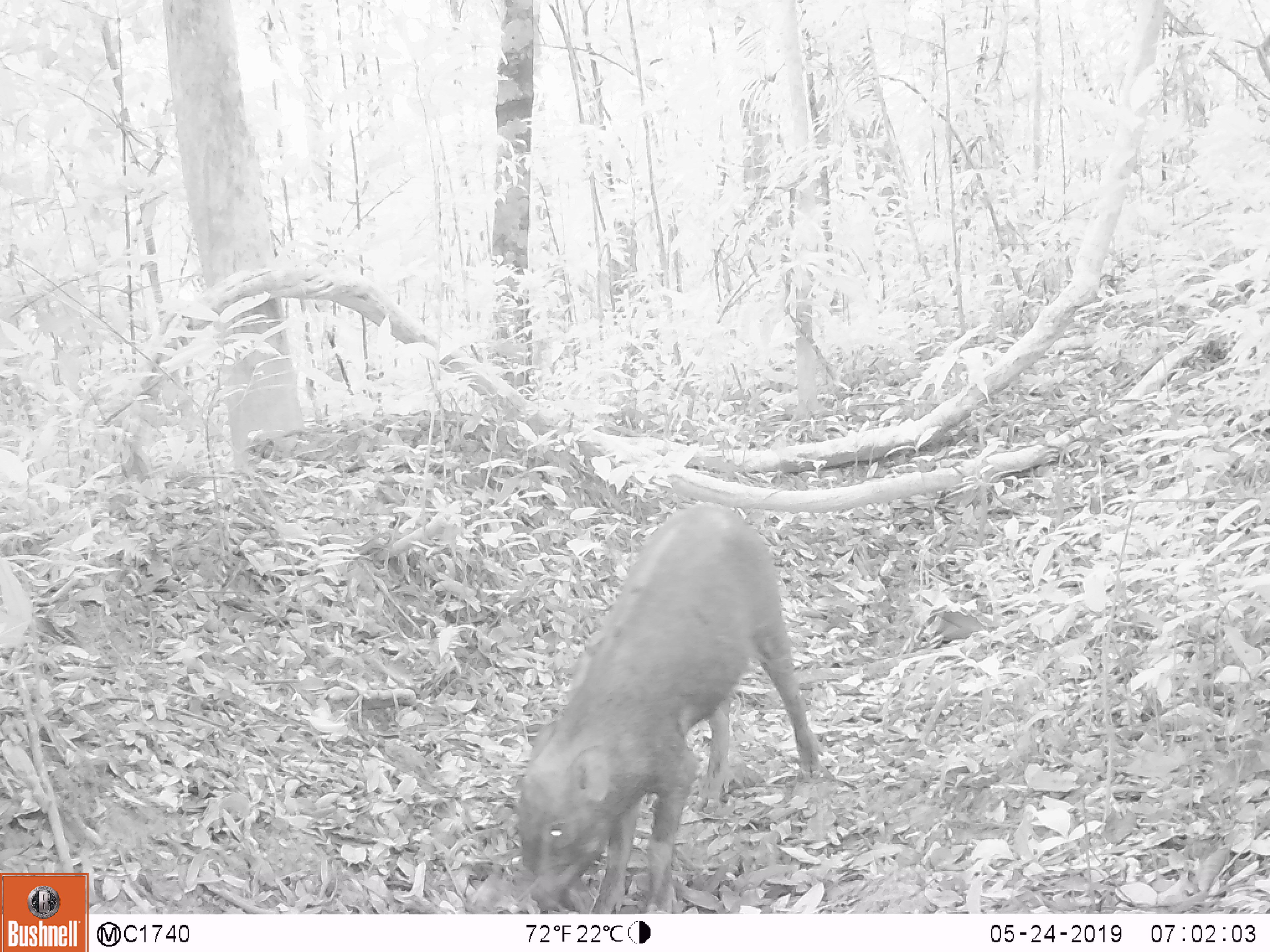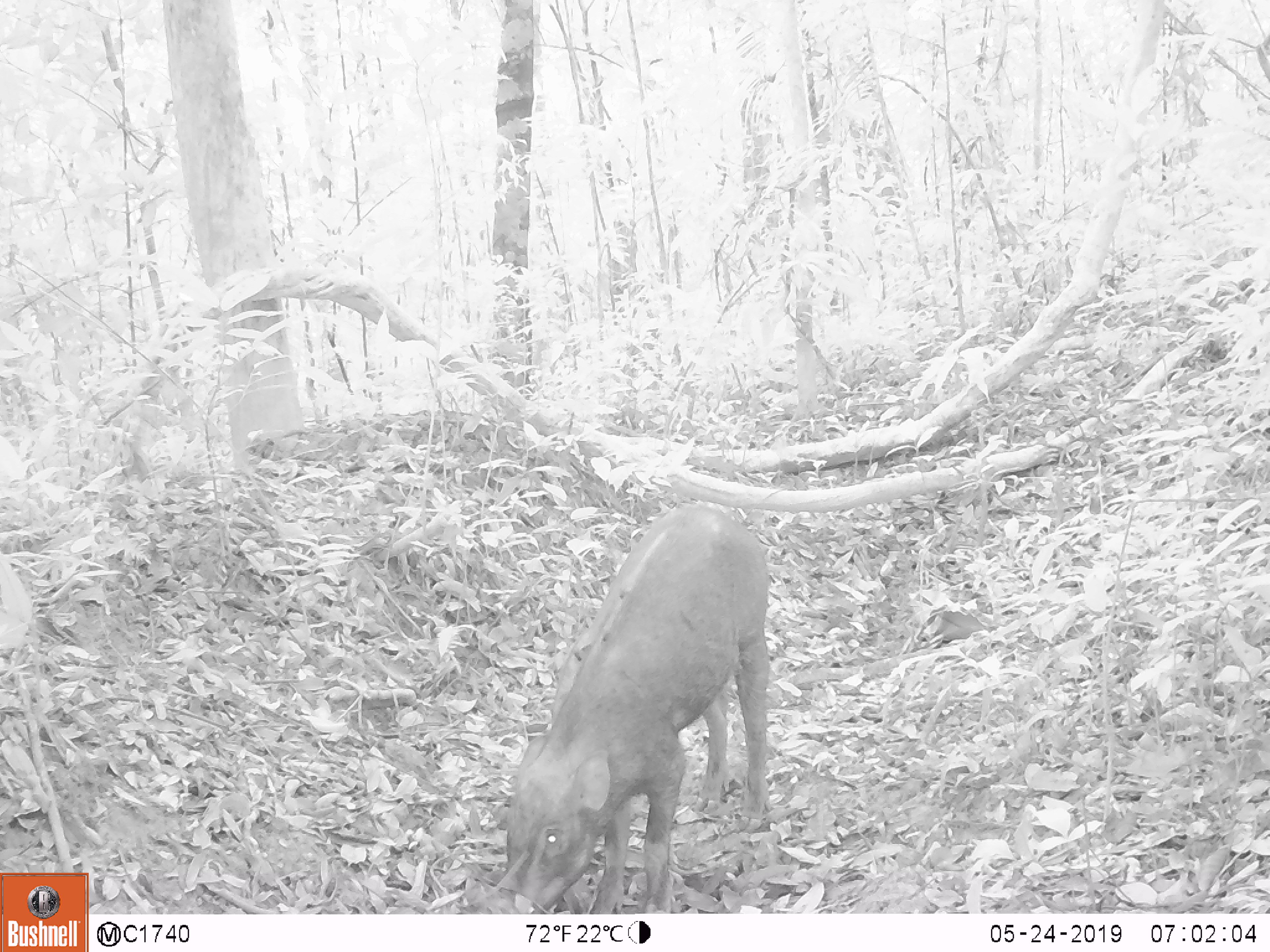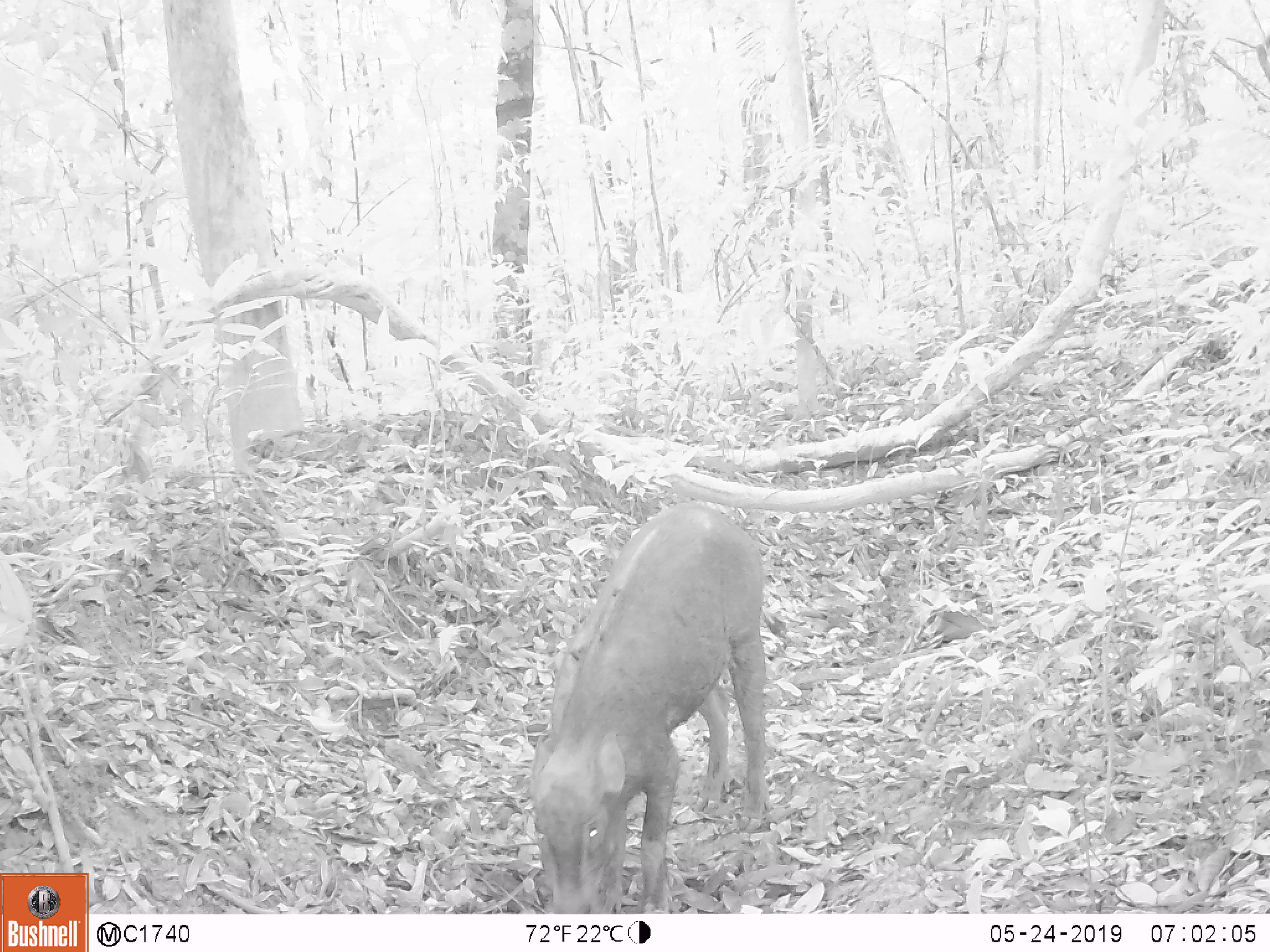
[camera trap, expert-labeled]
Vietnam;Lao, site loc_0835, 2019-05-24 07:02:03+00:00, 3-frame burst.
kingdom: Animalia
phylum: Chordata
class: Mammalia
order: Artiodactyla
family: Suidae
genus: Sus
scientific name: Sus scrofa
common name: eurasian wild pig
Eurasian wild pig (Sus scrofa). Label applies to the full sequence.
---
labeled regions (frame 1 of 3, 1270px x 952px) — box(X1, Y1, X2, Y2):
eurasian wild pig: box(514, 501, 821, 913)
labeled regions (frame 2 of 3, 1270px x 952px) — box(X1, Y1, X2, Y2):
eurasian wild pig: box(505, 503, 771, 913)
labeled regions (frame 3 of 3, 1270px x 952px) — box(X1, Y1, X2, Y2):
eurasian wild pig: box(530, 499, 769, 914)